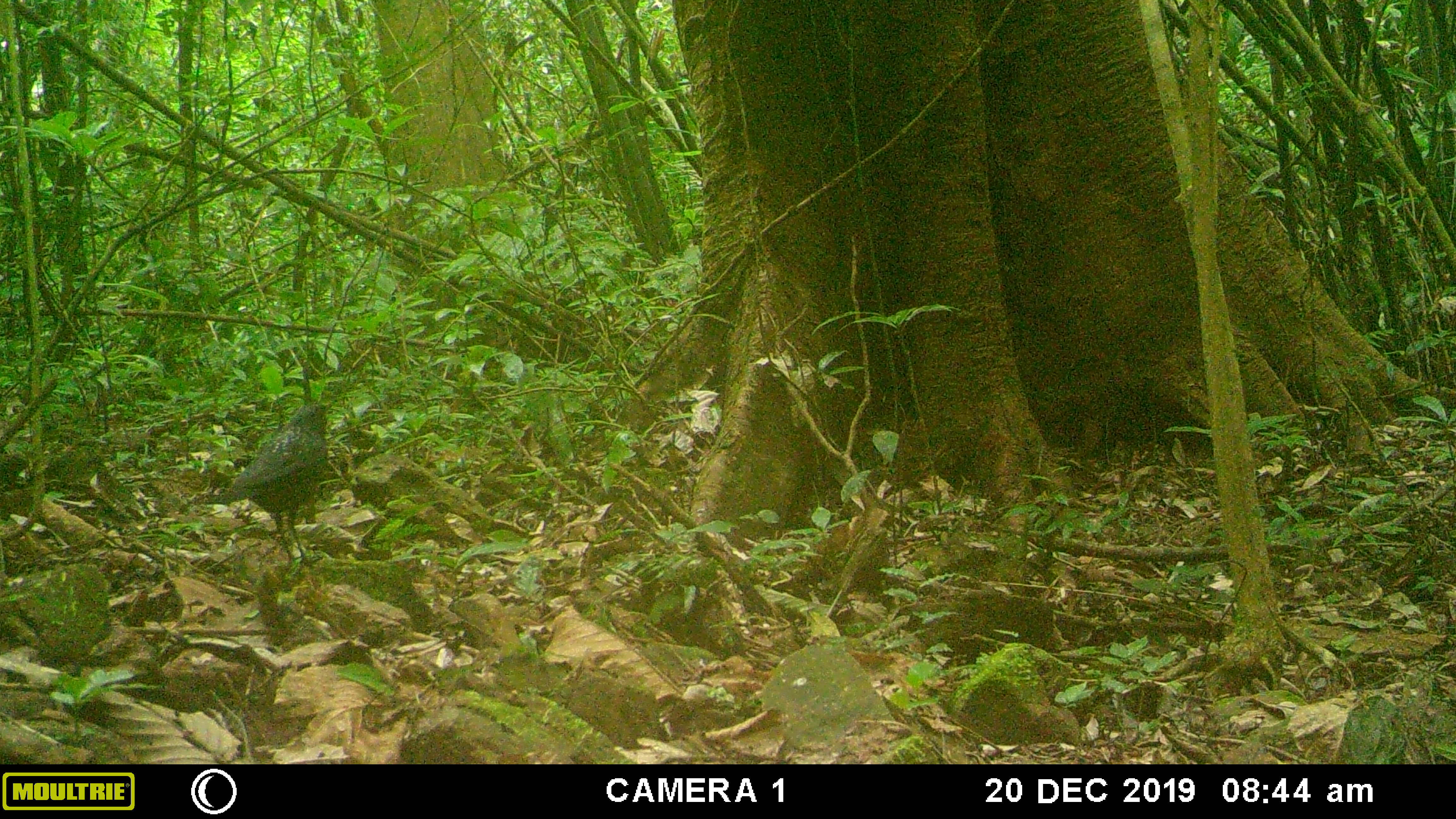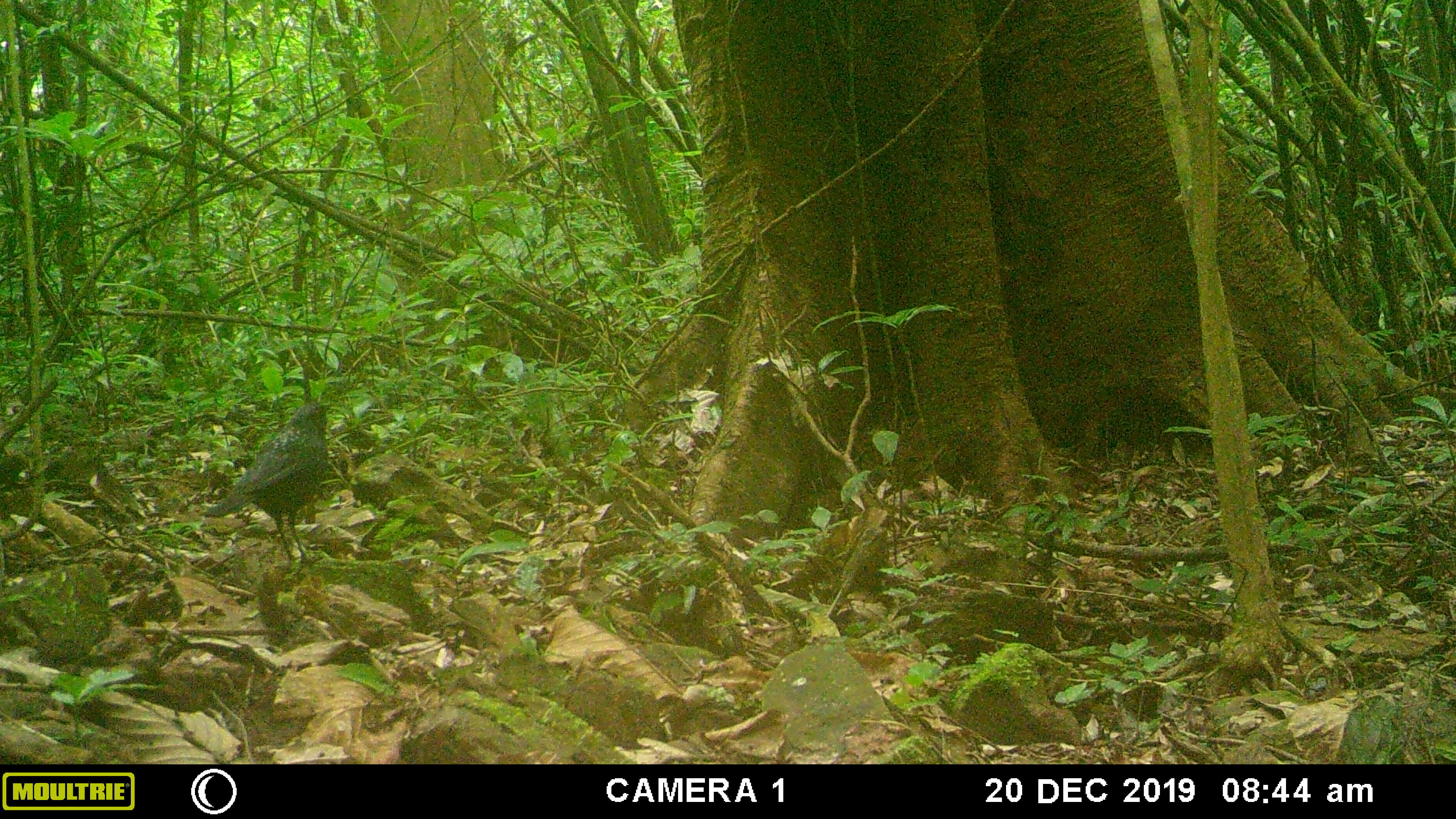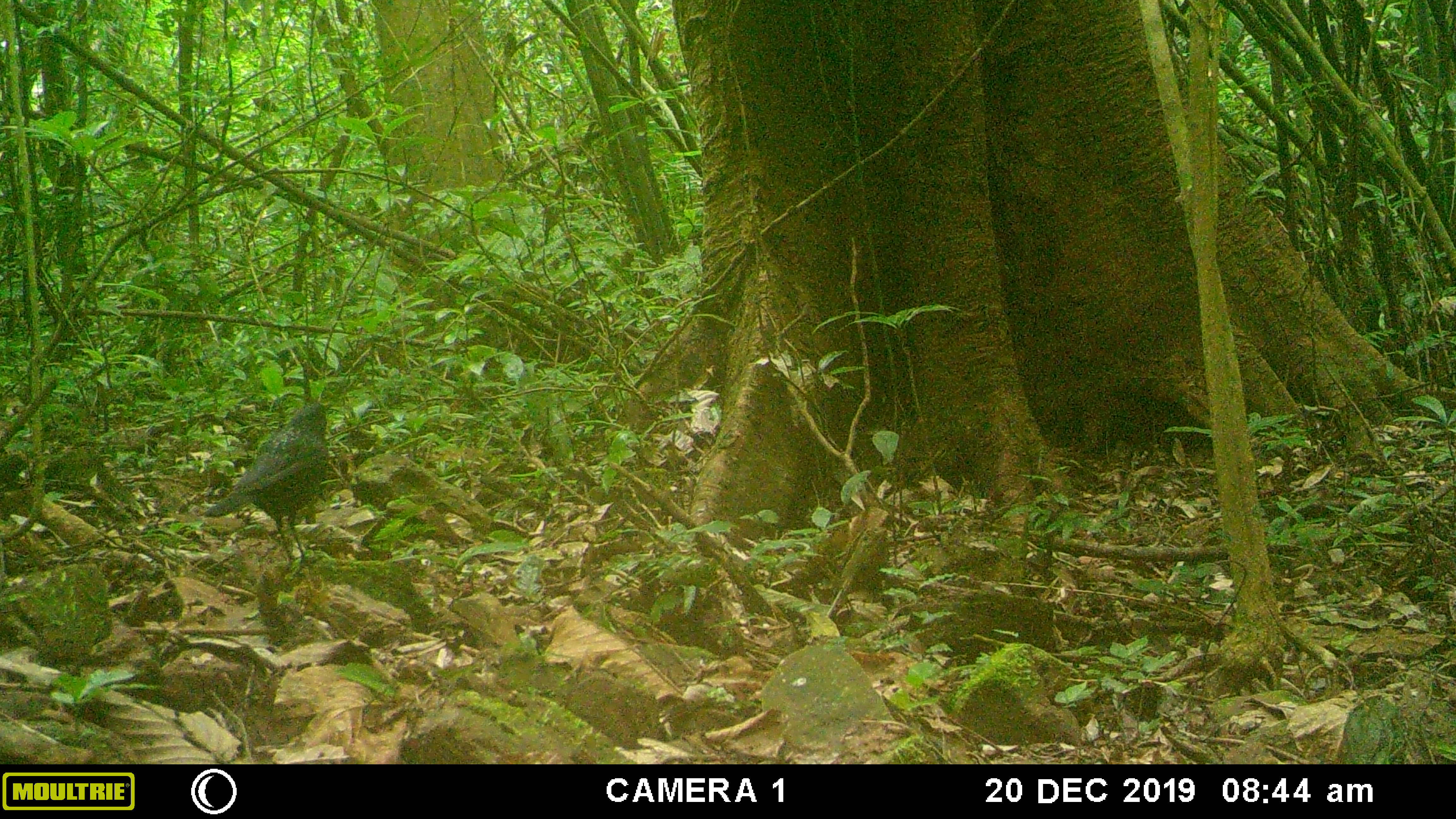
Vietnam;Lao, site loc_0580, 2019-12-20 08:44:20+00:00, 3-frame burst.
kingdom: Animalia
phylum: Chordata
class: Aves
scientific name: Aves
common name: bird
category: unidentified bird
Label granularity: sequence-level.